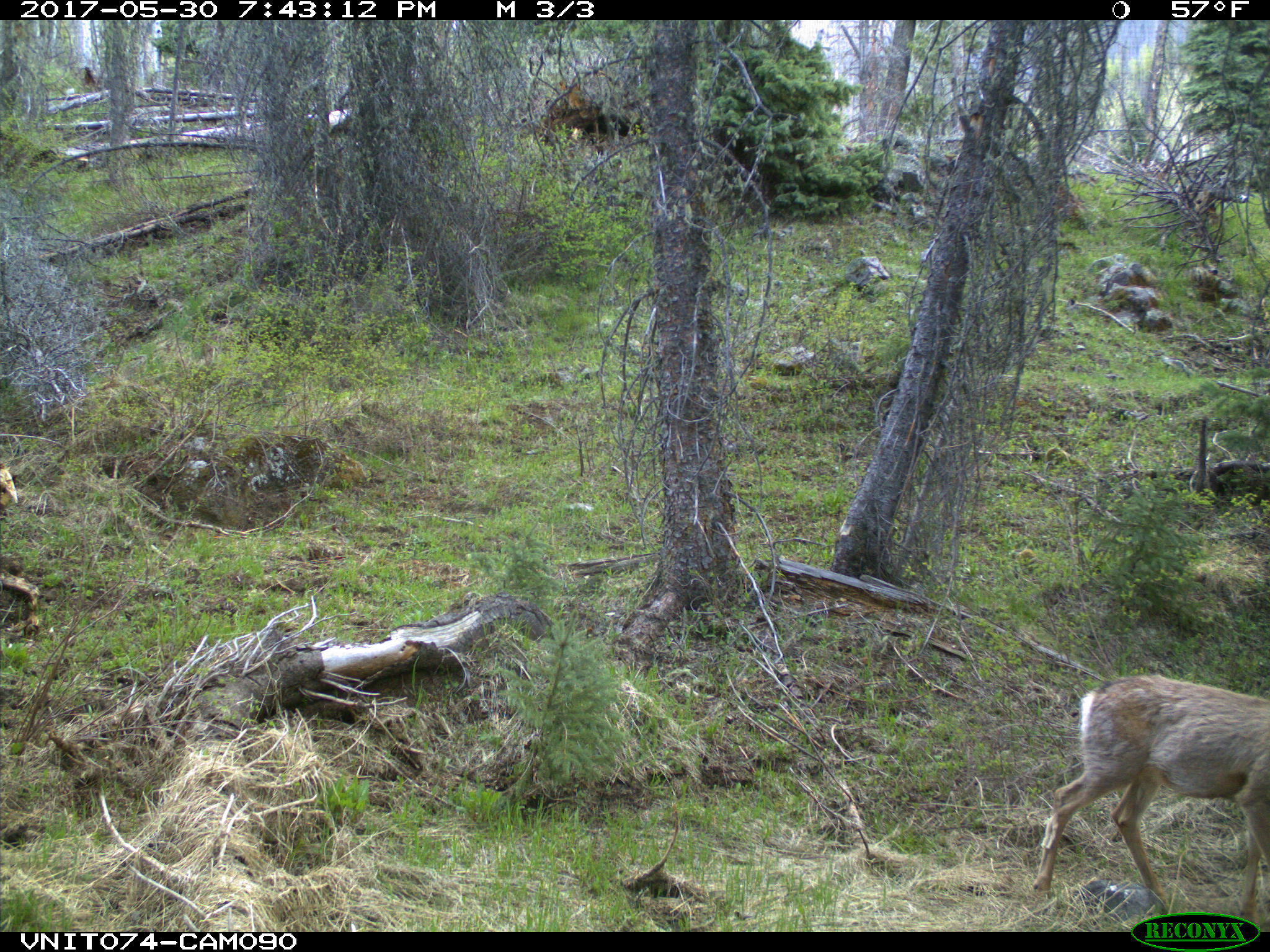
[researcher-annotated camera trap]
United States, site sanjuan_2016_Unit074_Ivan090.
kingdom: Animalia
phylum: Chordata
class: Mammalia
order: Artiodactyla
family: Cervidae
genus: Odocoileus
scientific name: Odocoileus hemionus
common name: mule deer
Odocoileus hemionus (mule deer).